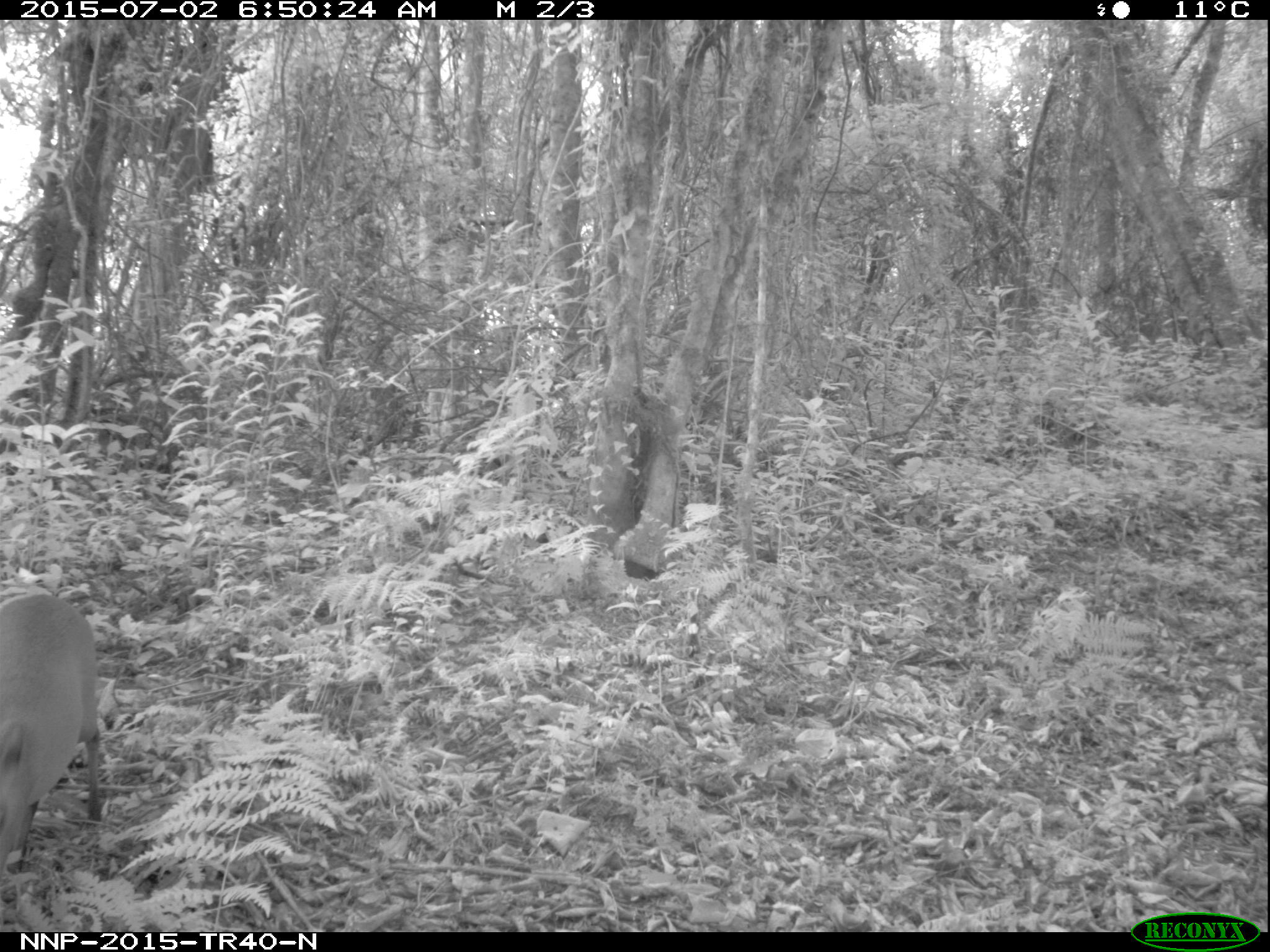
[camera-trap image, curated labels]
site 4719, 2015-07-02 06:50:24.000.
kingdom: Animalia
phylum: Chordata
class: Mammalia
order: Artiodactyla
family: Bovidae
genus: Cephalophus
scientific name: Cephalophus nigrifrons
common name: black-fronted duiker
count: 1